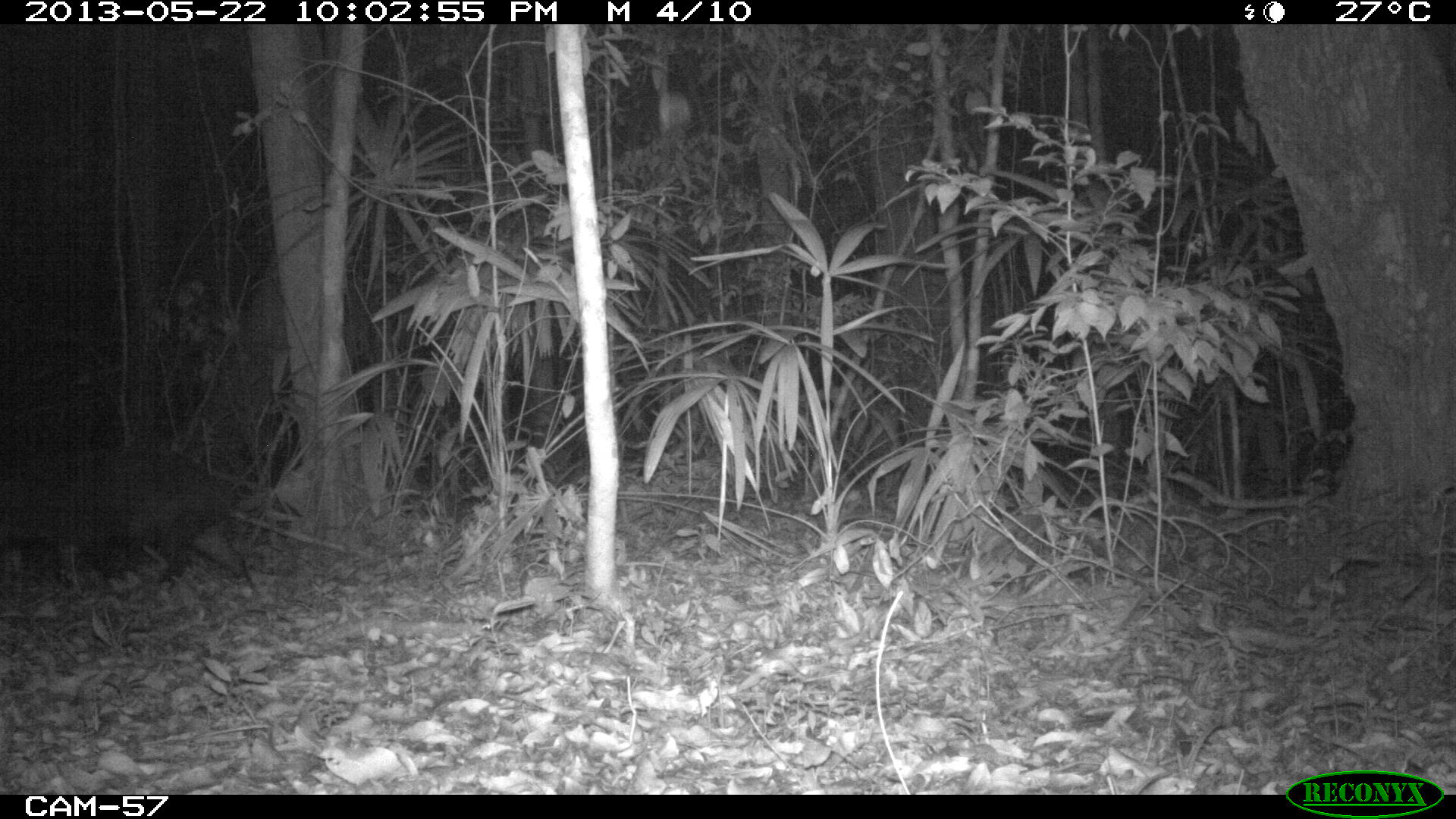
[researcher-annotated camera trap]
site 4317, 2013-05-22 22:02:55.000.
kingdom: Animalia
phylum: Chordata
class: Mammalia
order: Artiodactyla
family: Tayassuidae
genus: Tayassu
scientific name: Tayassu pecari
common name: white-lipped peccary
Tayassu pecari (white-lipped peccary), count 28.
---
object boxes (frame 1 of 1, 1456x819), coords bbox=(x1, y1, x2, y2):
tayassu pecari: bbox=(0, 442, 261, 600)